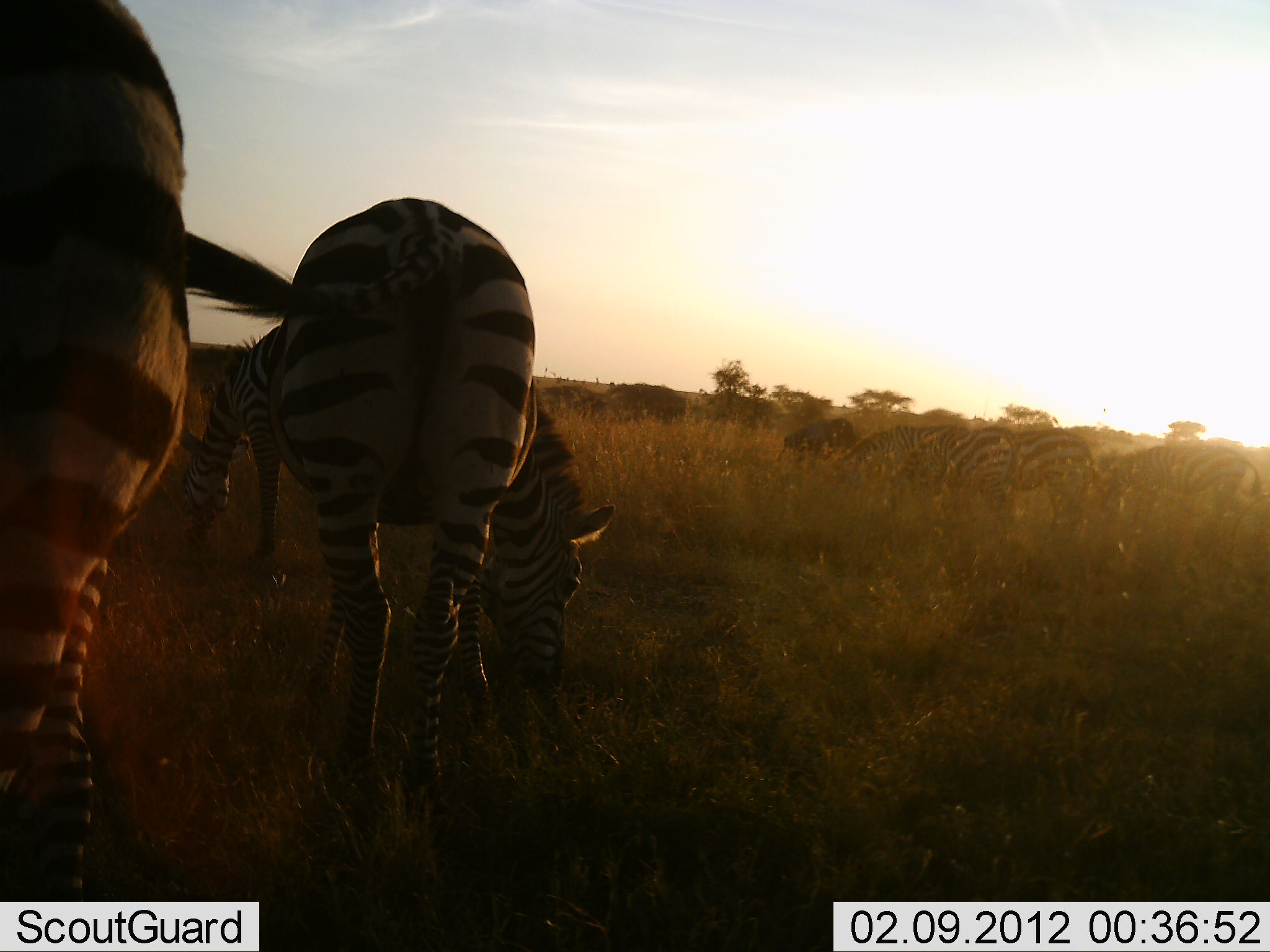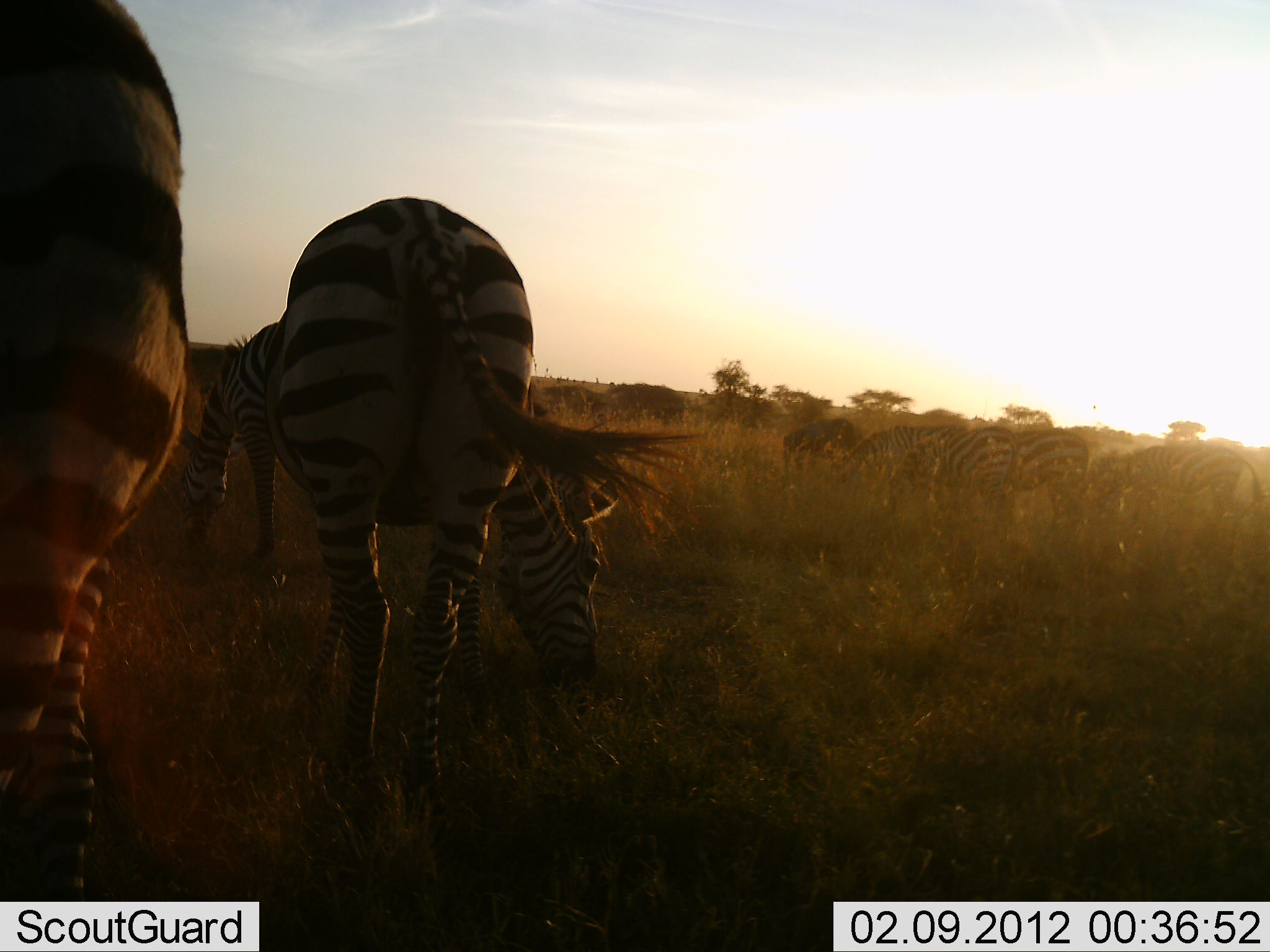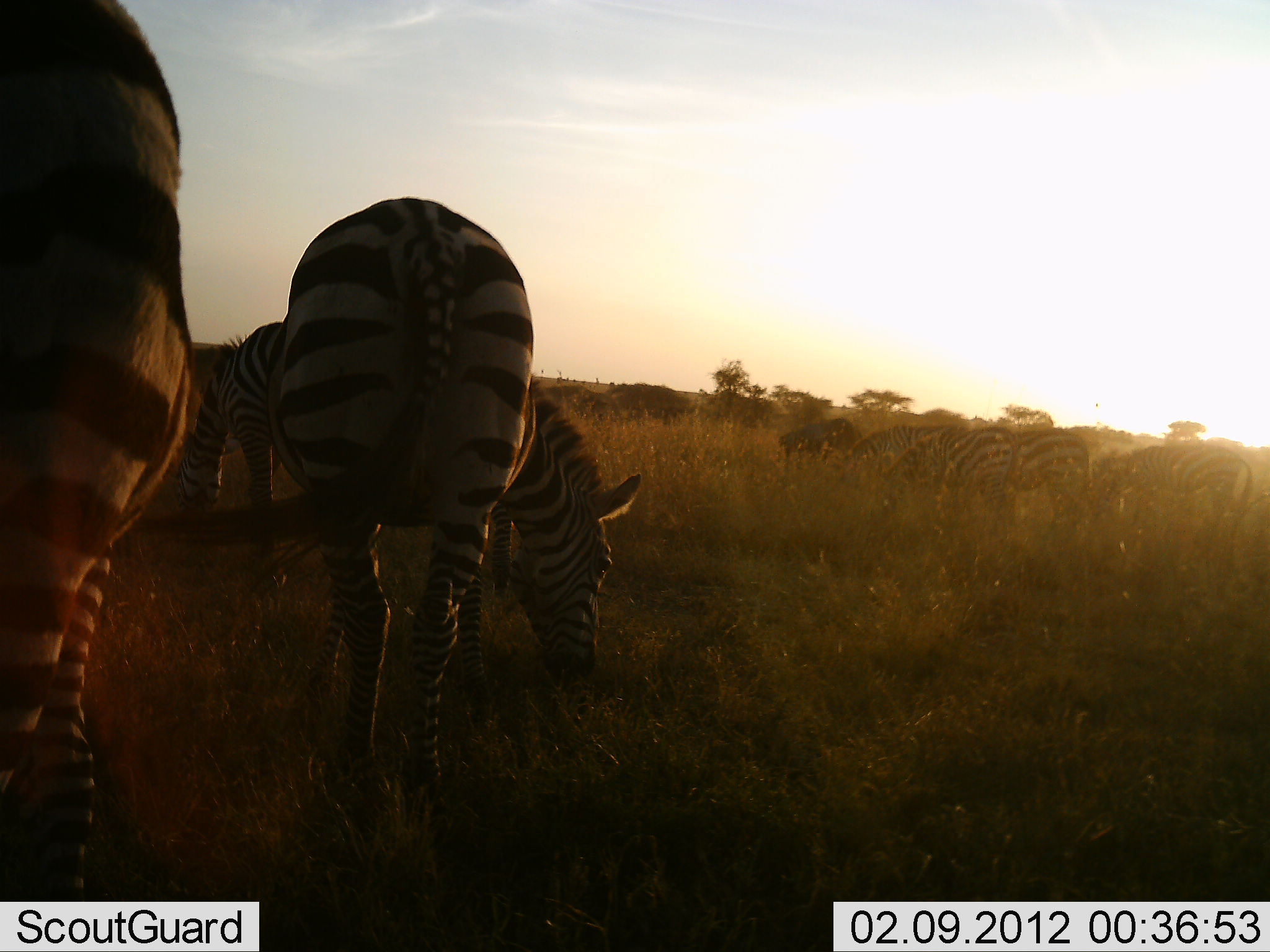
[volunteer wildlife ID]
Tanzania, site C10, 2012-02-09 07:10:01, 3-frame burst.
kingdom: Animalia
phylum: Chordata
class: Mammalia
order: Perissodactyla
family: Equidae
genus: Equus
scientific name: Equus quagga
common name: plains zebra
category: zebra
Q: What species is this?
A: Zebra (plains zebra) (Equus quagga).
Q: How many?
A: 7.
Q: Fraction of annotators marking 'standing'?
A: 39%.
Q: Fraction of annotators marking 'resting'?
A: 9%.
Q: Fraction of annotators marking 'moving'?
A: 4%.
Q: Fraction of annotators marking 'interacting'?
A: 0%.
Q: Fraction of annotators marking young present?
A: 0%.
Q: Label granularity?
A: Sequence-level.